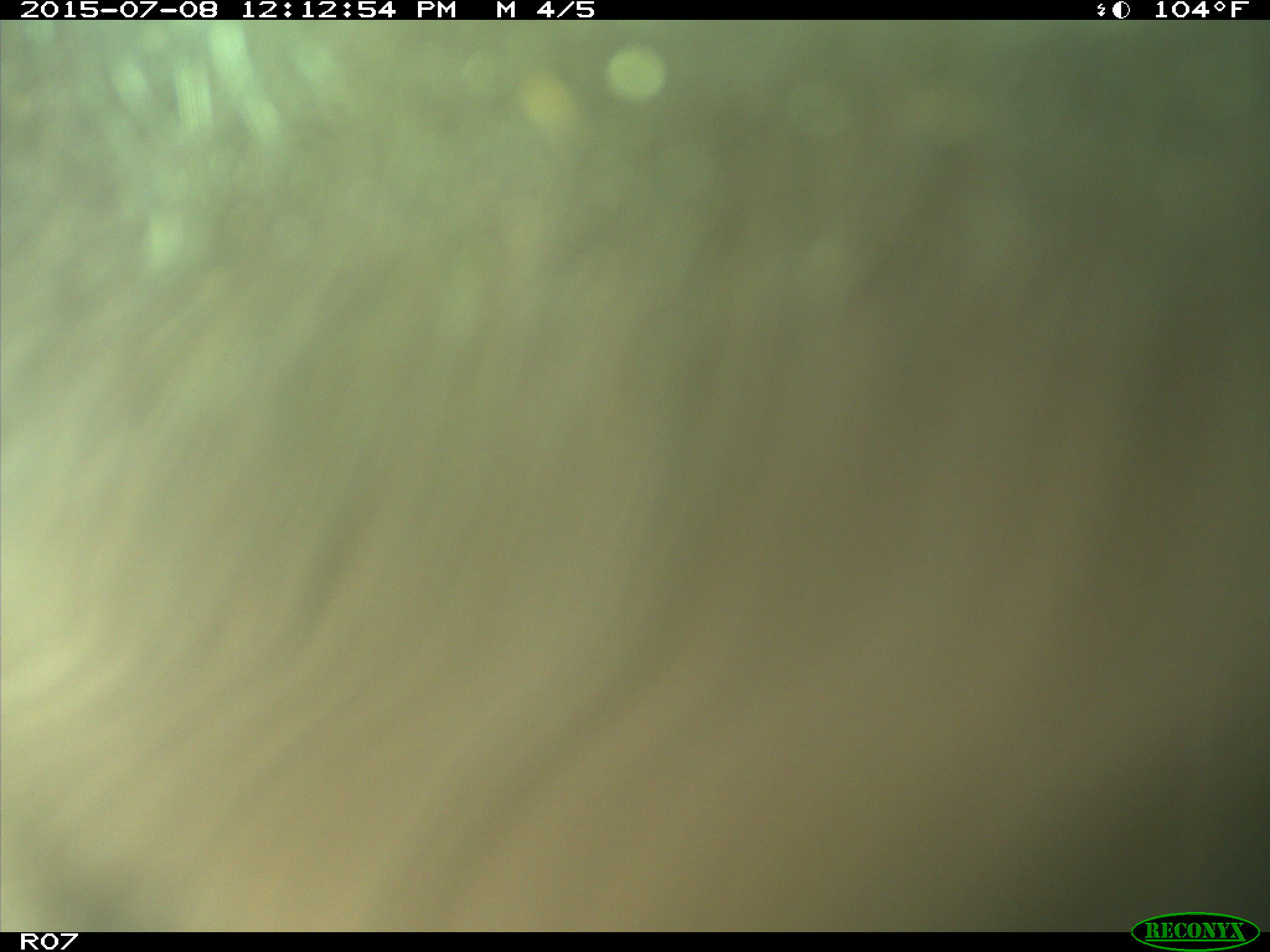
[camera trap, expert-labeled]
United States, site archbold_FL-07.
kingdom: Animalia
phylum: Chordata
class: Mammalia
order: Artiodactyla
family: Bovidae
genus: Bos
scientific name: Bos taurus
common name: domestic cow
Bos taurus (domestic cow).